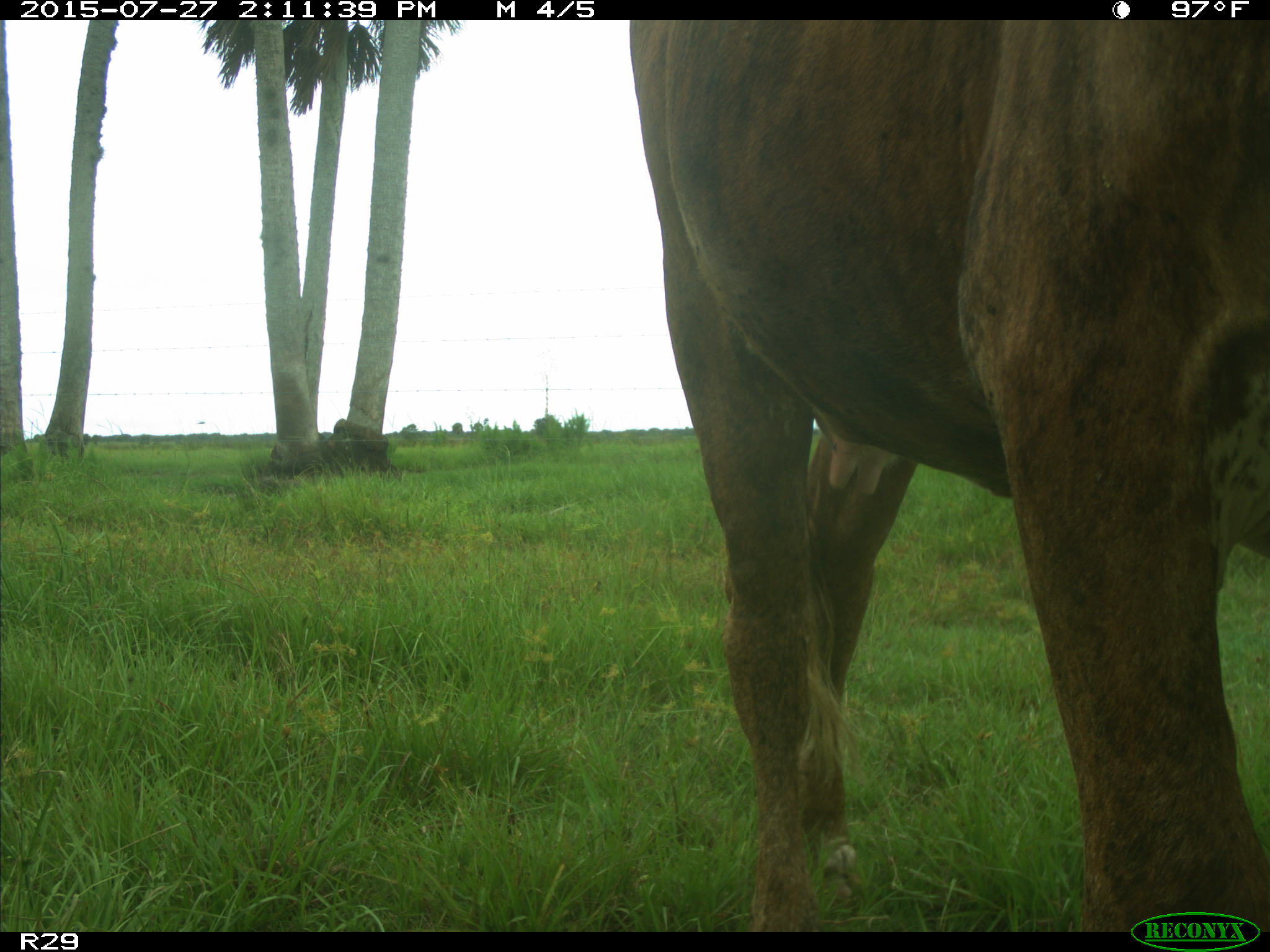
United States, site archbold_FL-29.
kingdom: Animalia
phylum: Chordata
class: Mammalia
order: Artiodactyla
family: Bovidae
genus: Bos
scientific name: Bos taurus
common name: domestic cow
Bos taurus (domestic cow).